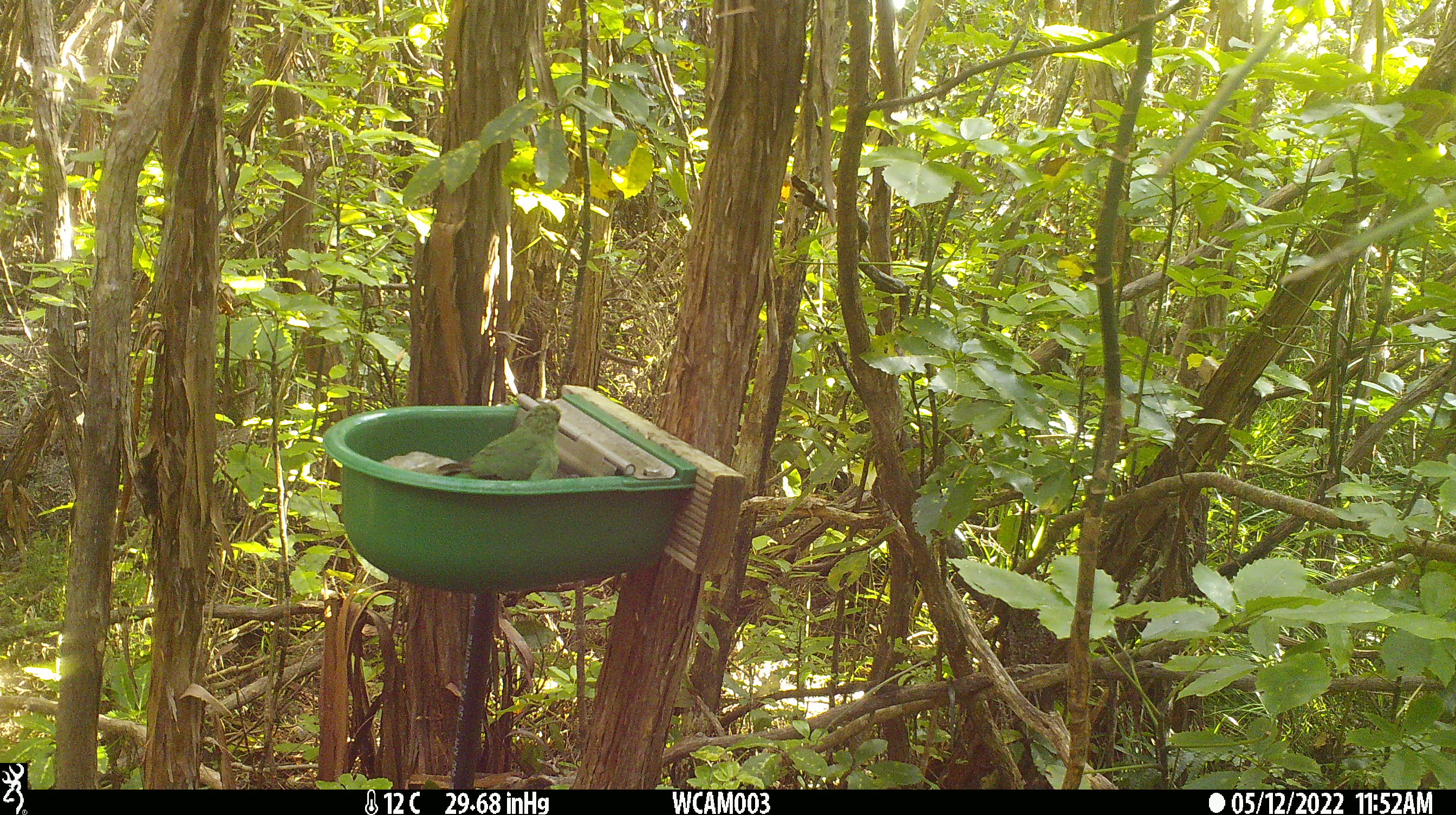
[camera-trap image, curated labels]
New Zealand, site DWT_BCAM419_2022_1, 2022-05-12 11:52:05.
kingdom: Animalia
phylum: Chordata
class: Aves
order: Psittaciformes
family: Psittaculidae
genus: Cyanoramphus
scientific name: Cyanoramphus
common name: parakeet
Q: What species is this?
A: Parakeet (Cyanoramphus).